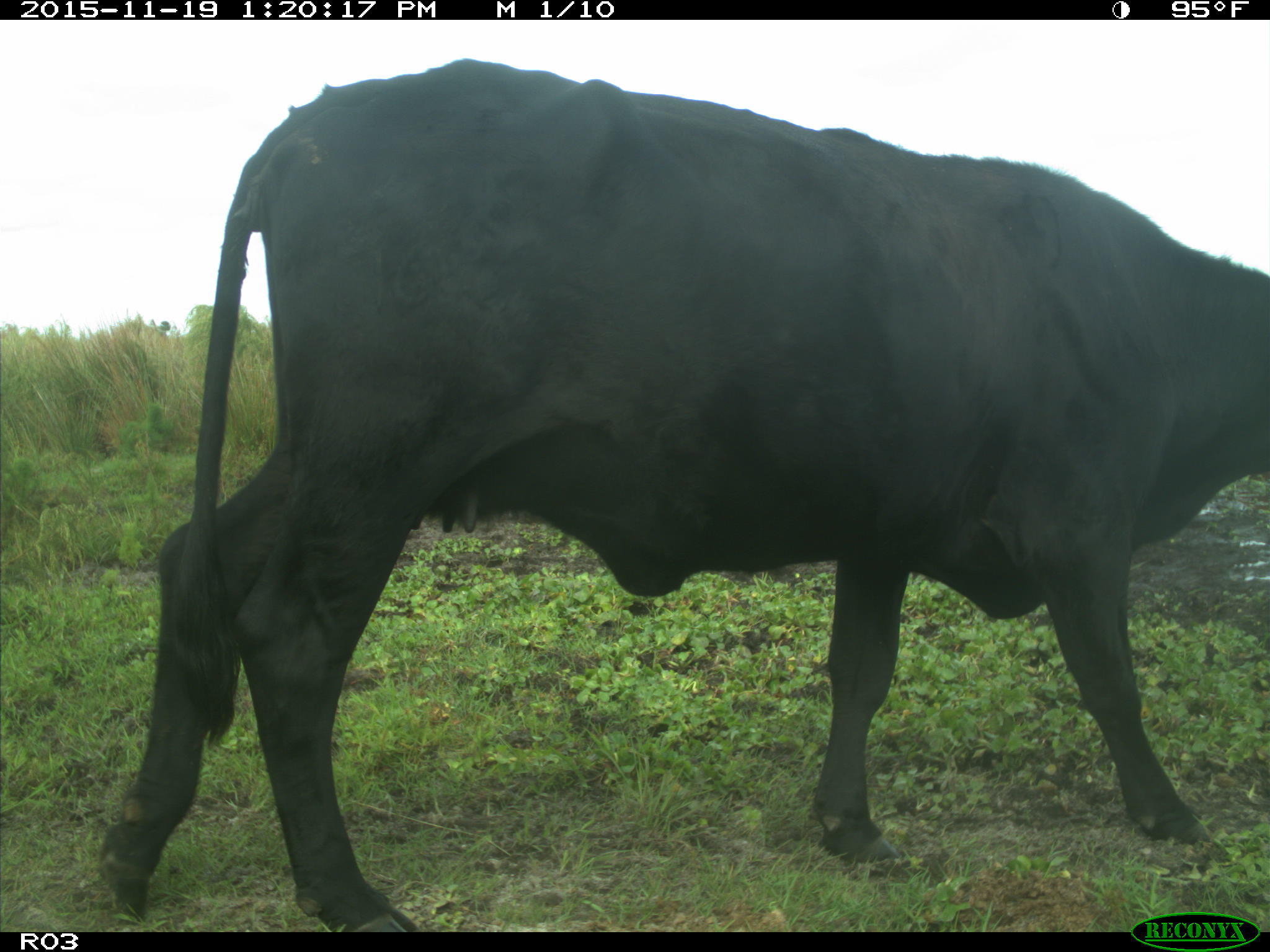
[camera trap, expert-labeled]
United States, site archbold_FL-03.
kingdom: Animalia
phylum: Chordata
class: Mammalia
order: Artiodactyla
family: Bovidae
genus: Bos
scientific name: Bos taurus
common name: domestic cow